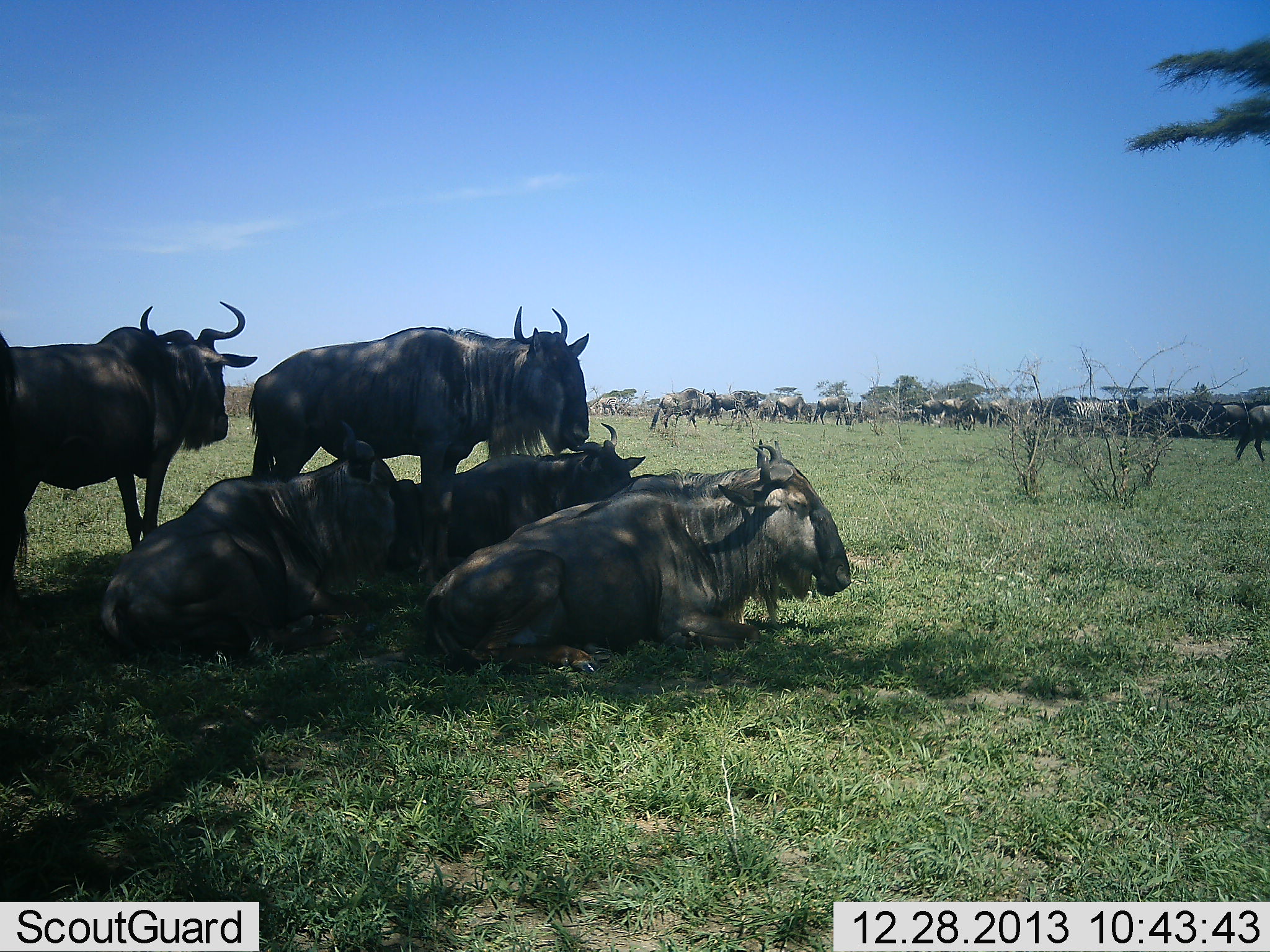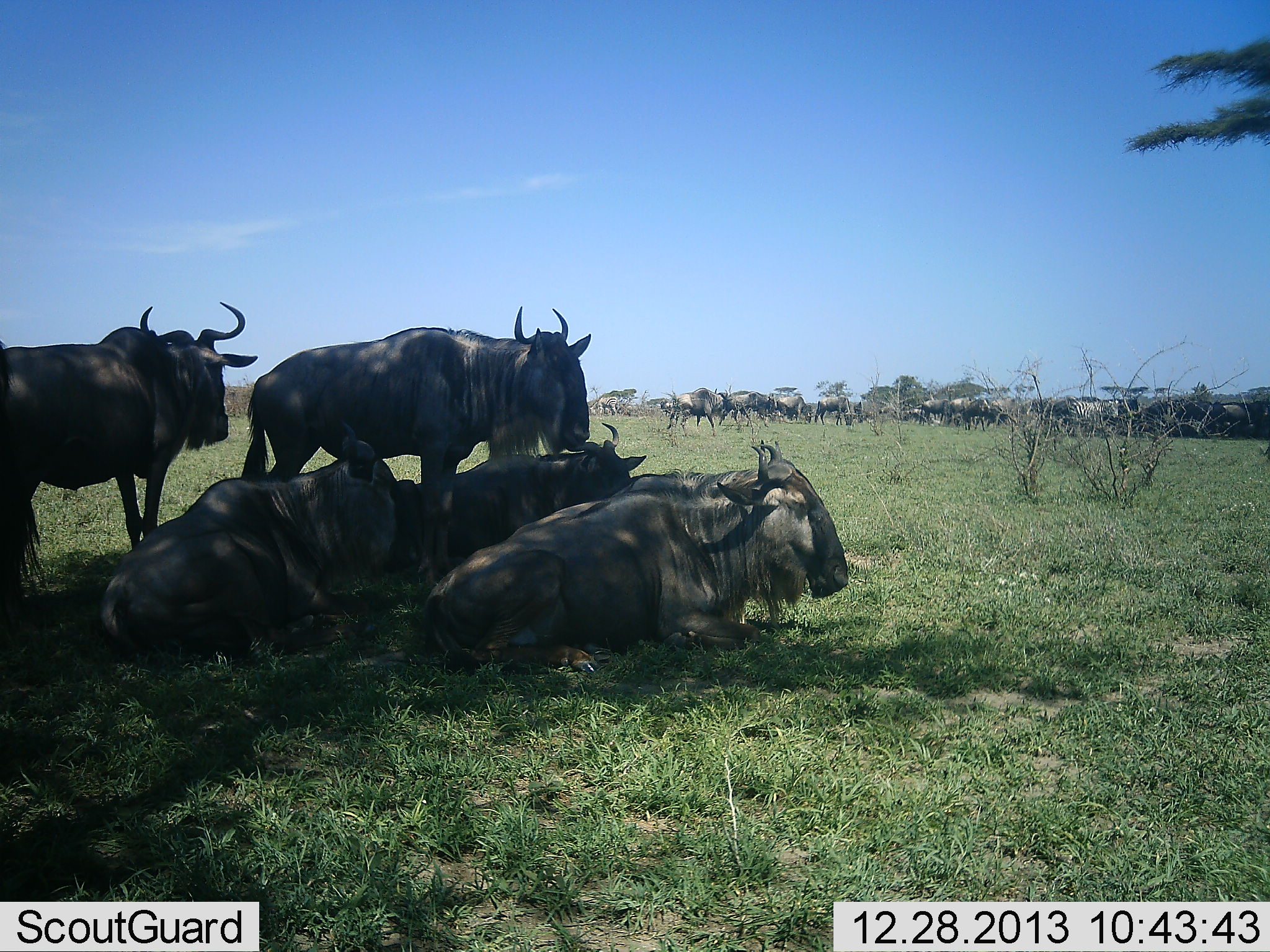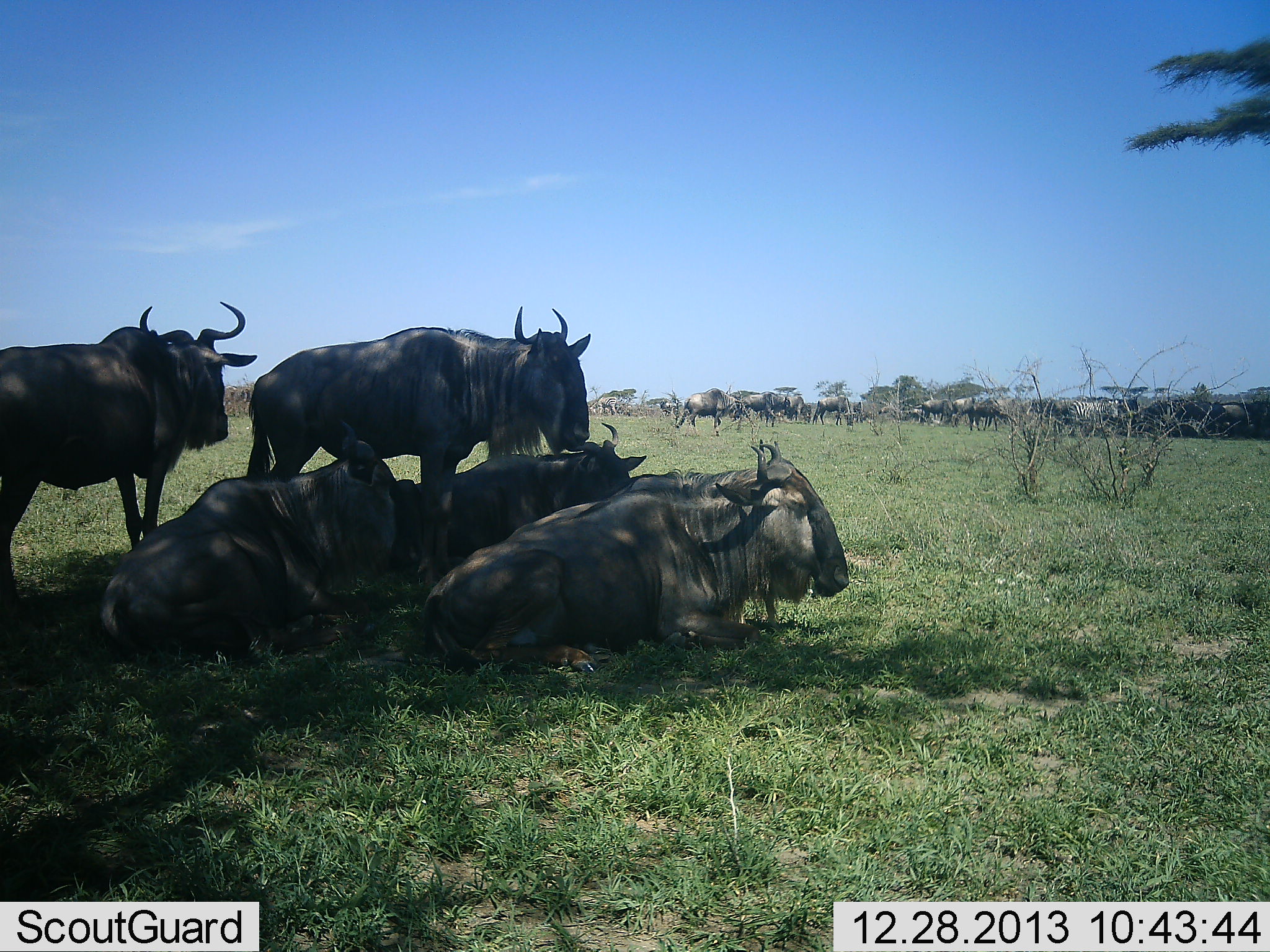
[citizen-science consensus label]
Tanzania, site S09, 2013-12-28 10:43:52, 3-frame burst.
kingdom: Animalia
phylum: Chordata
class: Mammalia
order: Artiodactyla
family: Bovidae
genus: Connochaetes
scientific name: Connochaetes taurinus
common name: blue wildebeest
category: wildebeest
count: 11-50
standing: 60%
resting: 90%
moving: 60%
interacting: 0%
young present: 0%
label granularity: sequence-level